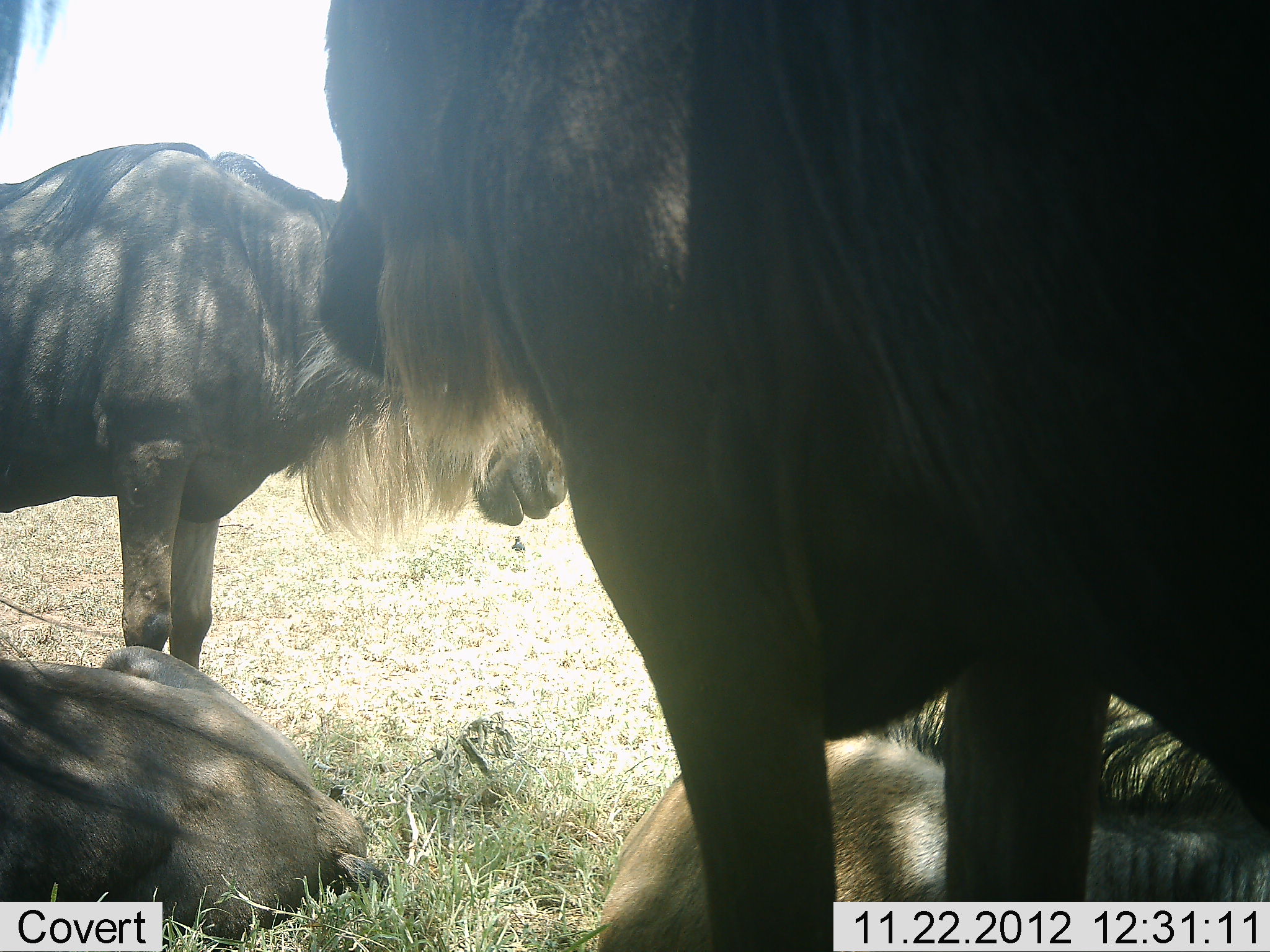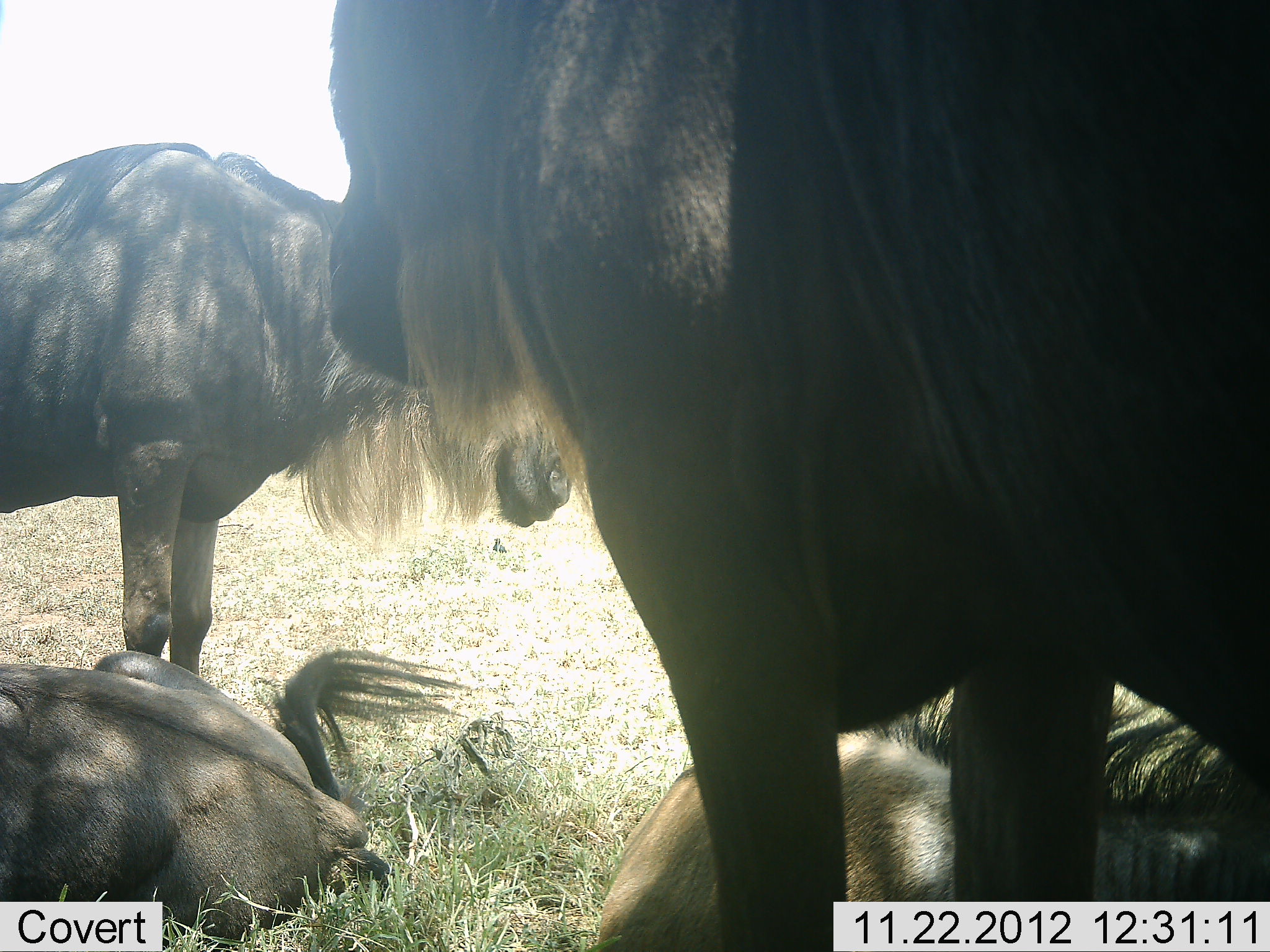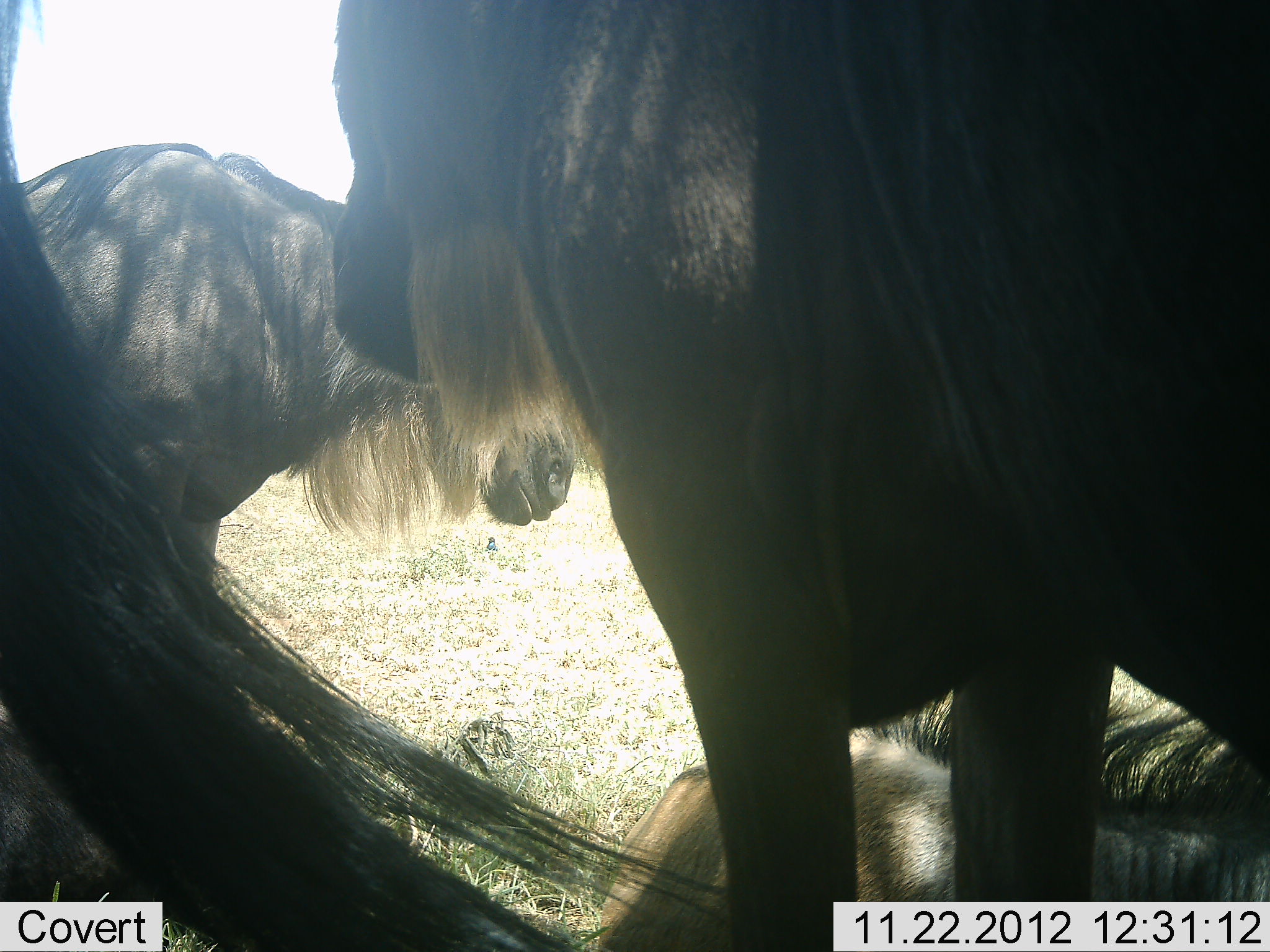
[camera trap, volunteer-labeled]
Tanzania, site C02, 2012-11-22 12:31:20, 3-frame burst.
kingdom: Animalia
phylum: Chordata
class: Mammalia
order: Artiodactyla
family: Bovidae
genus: Connochaetes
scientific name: Connochaetes taurinus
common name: blue wildebeest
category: wildebeest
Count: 5.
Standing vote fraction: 82%.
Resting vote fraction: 100%.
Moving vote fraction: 5%.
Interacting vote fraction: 0%.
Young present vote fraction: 0%.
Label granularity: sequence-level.